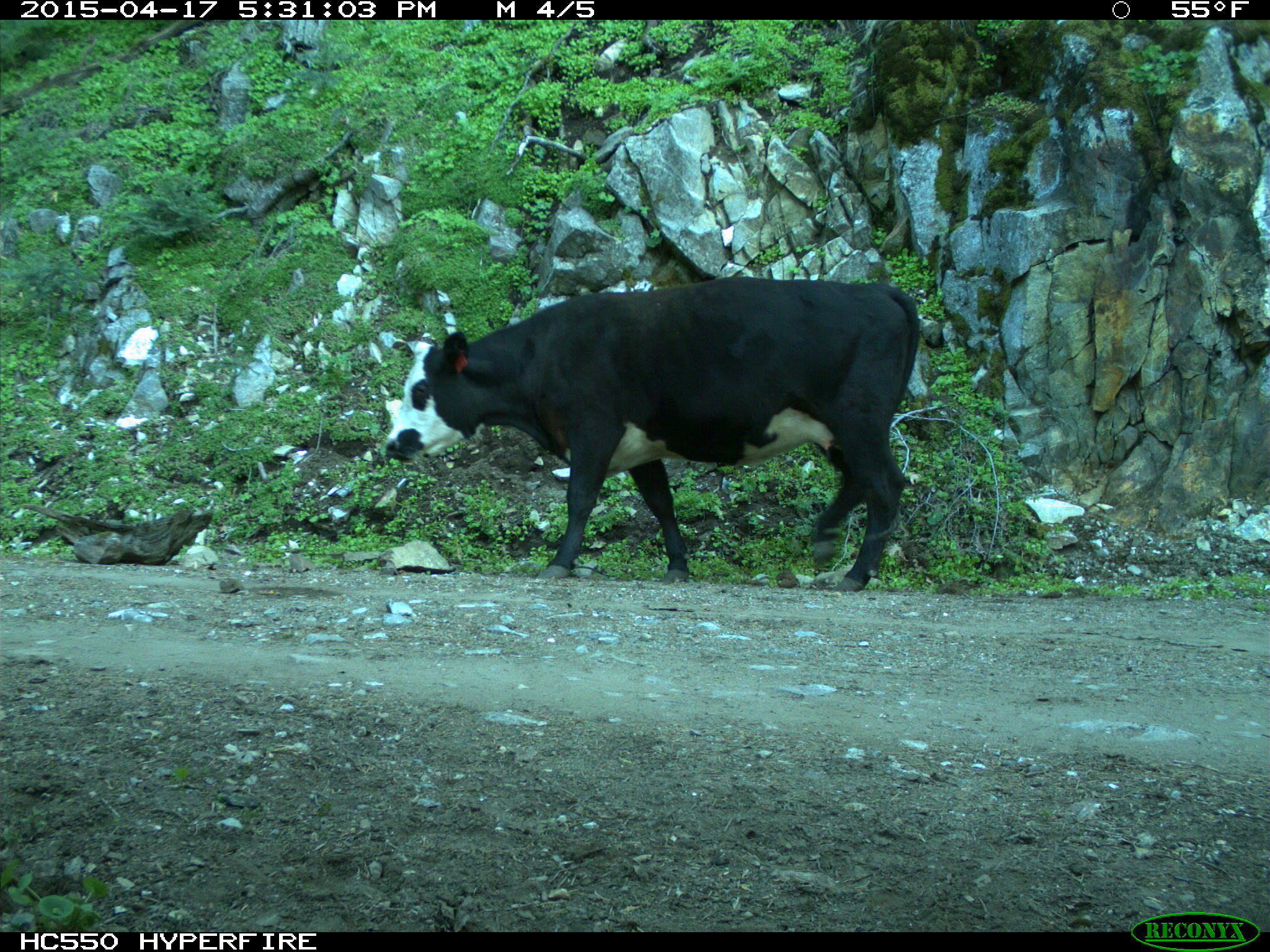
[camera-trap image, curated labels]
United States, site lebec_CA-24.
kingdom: Animalia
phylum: Chordata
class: Mammalia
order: Artiodactyla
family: Bovidae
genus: Bos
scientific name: Bos taurus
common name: domestic cow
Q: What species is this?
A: Bos taurus (domestic cow).